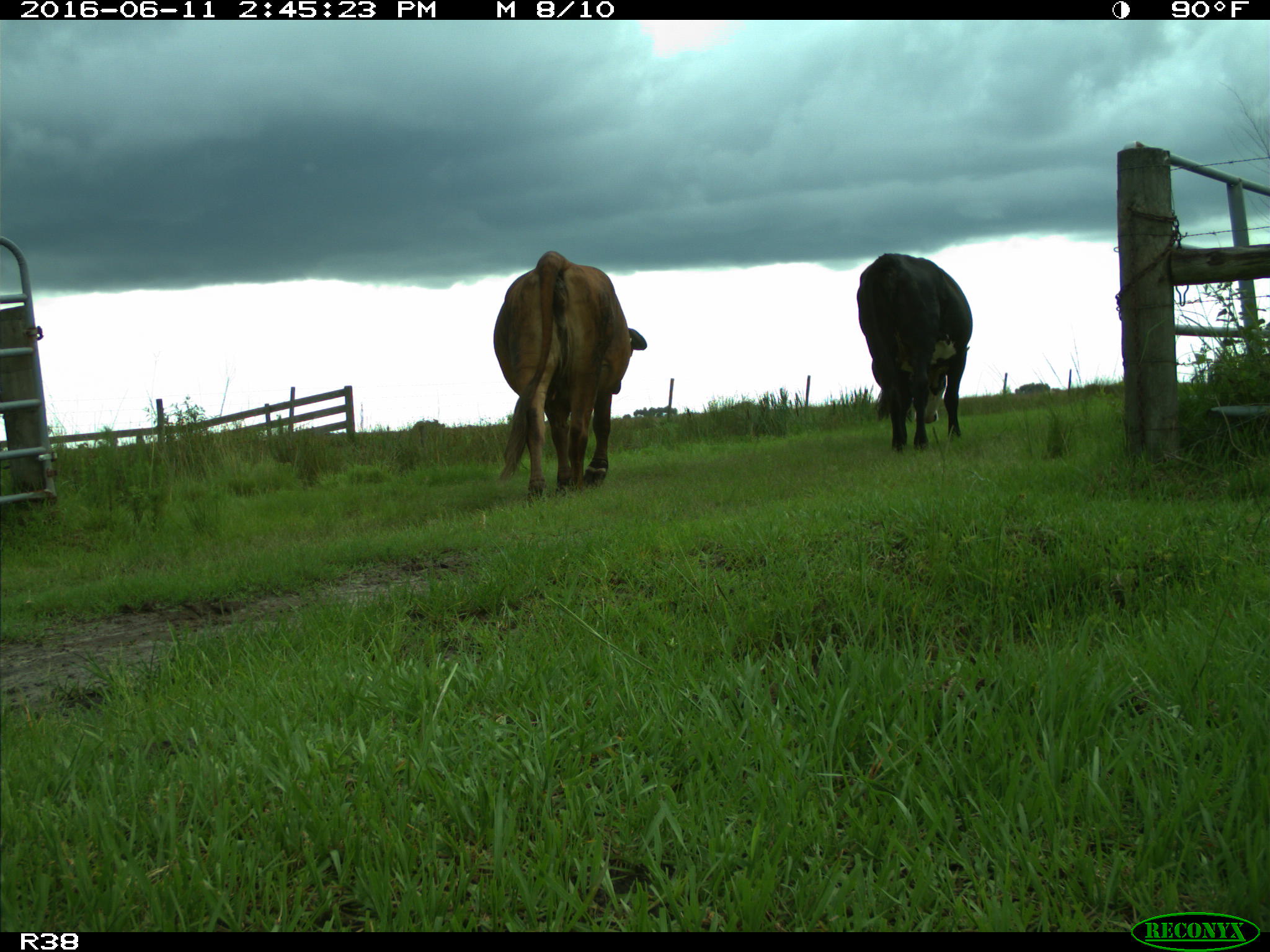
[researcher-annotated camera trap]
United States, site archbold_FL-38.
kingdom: Animalia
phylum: Chordata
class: Mammalia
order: Artiodactyla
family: Bovidae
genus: Bos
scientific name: Bos taurus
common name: domestic cow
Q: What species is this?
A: Bos taurus (domestic cow).